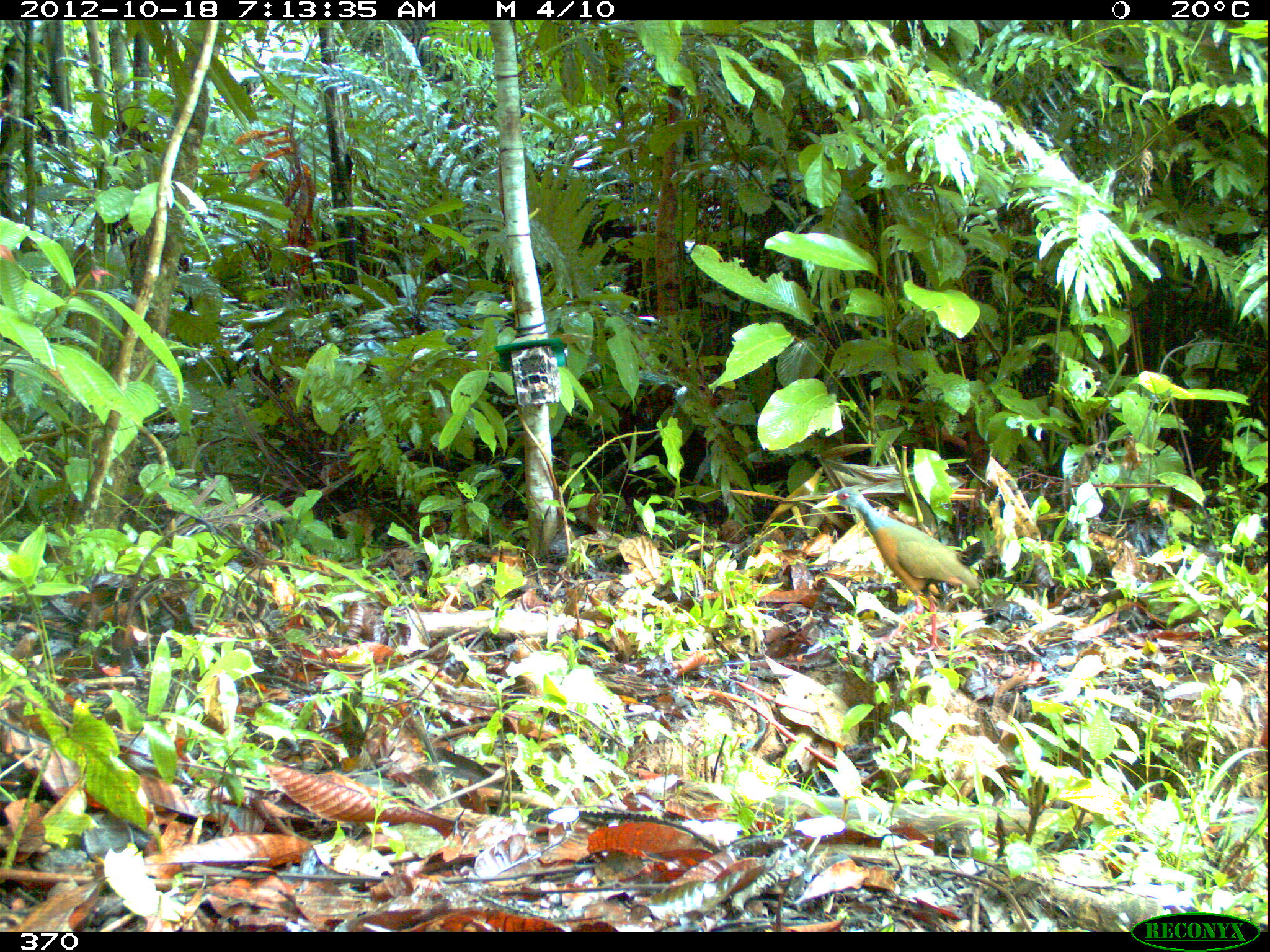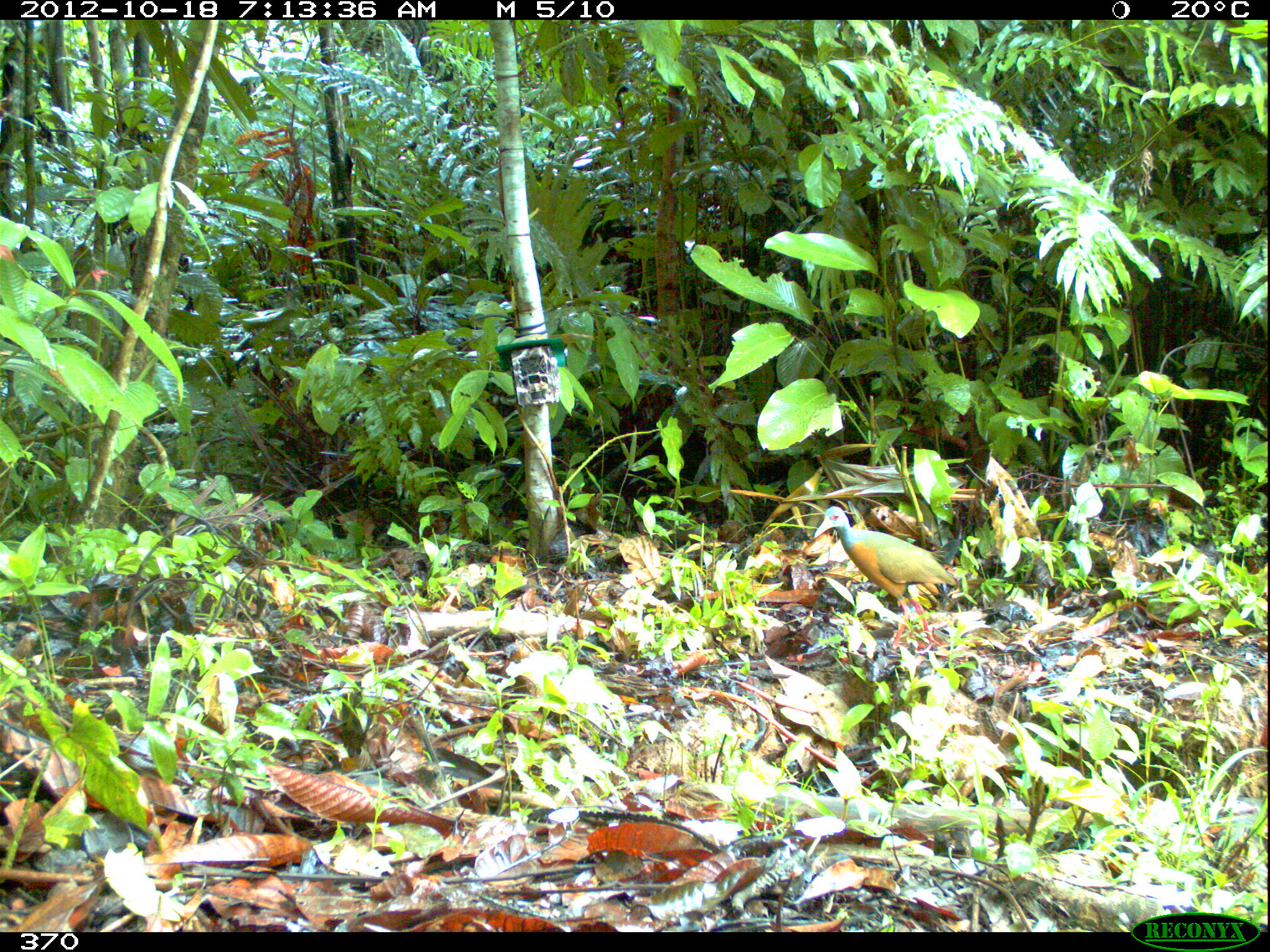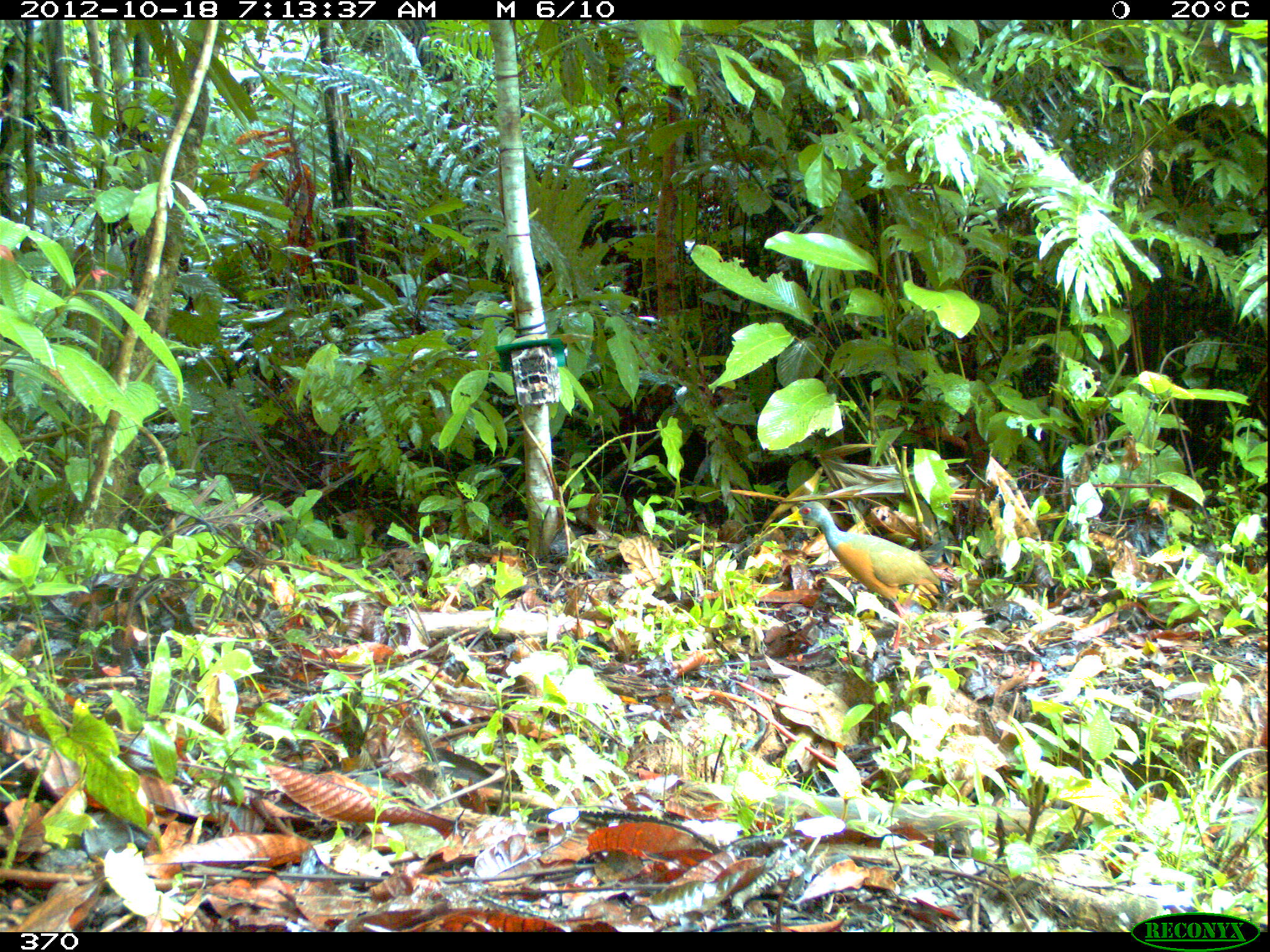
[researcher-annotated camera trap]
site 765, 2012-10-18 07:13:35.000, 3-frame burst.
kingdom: Animalia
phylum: Chordata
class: Aves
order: Gruiformes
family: Rallidae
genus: Aramides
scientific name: Aramides cajaneus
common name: gray-cowled wood-rail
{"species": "Aramides cajaneus (gray-cowled wood-rail)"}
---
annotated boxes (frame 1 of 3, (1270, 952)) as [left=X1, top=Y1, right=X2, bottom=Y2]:
aramides cajaneus: [left=813, top=486, right=980, bottom=654]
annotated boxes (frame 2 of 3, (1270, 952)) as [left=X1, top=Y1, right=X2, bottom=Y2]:
aramides cajaneus: [left=813, top=506, right=959, bottom=655]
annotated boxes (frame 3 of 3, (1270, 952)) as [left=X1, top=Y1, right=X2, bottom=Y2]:
aramides cajaneus: [left=778, top=501, right=942, bottom=660]